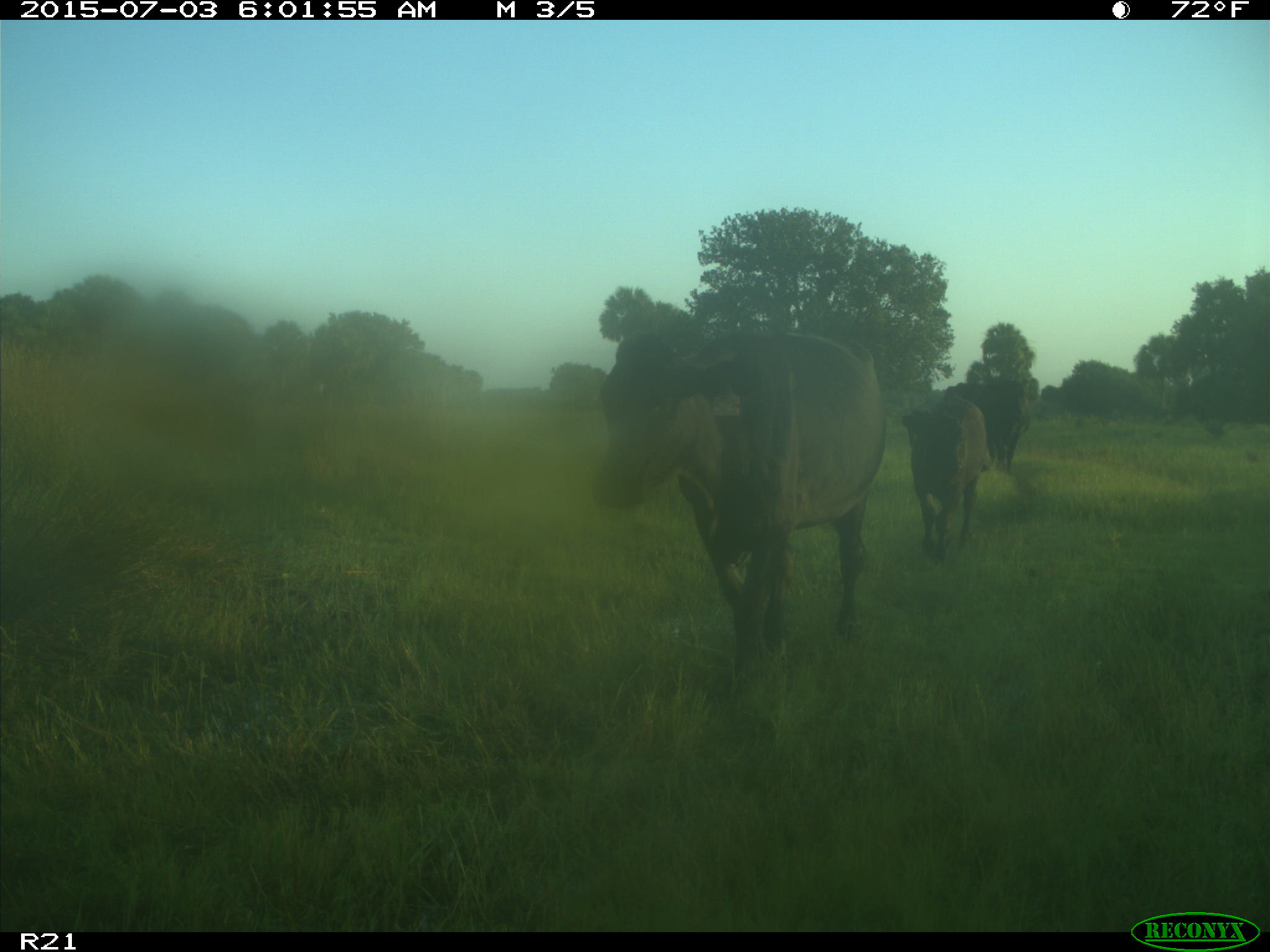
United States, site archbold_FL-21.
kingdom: Animalia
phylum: Chordata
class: Mammalia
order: Artiodactyla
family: Bovidae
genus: Bos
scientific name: Bos taurus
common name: domestic cow